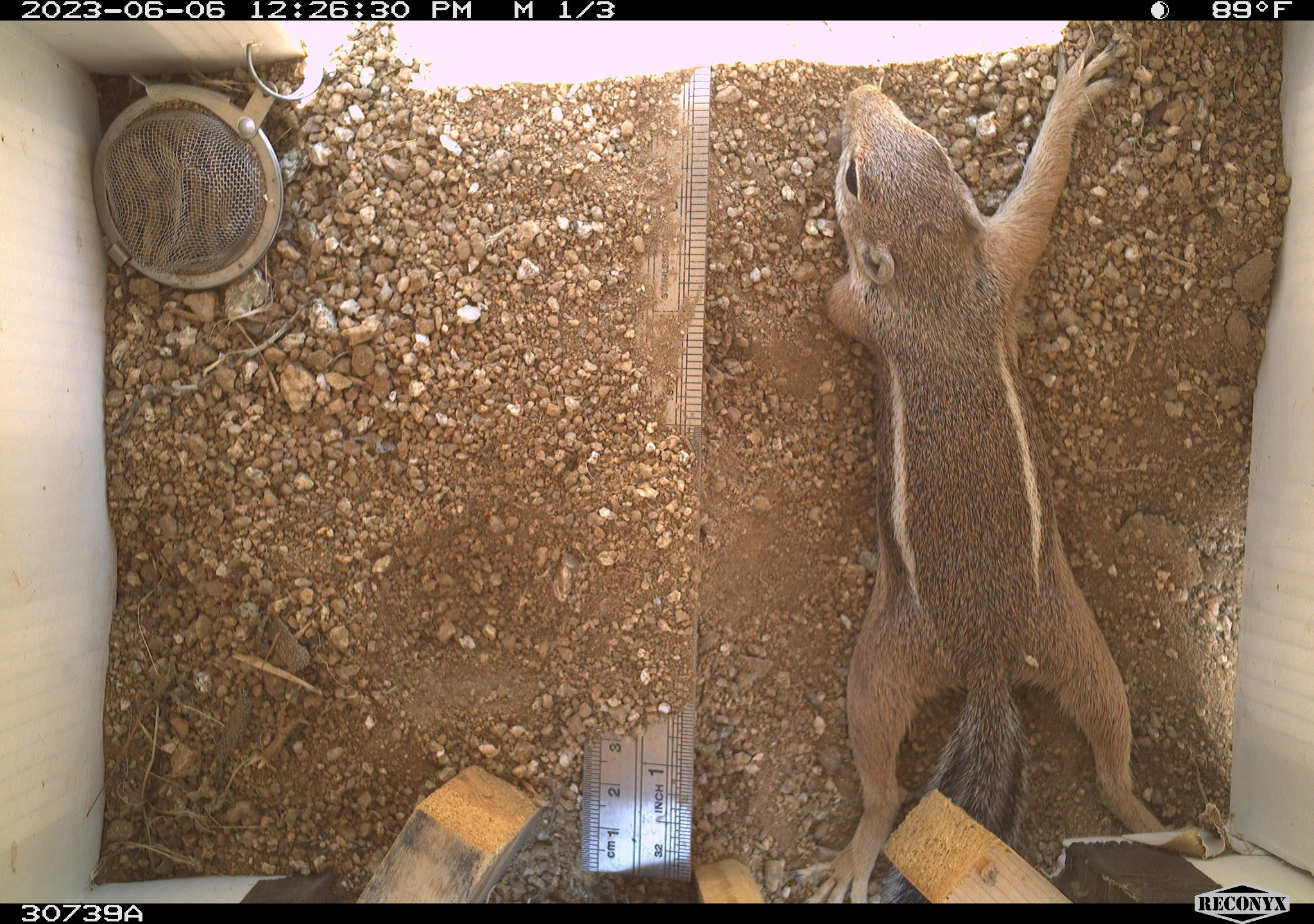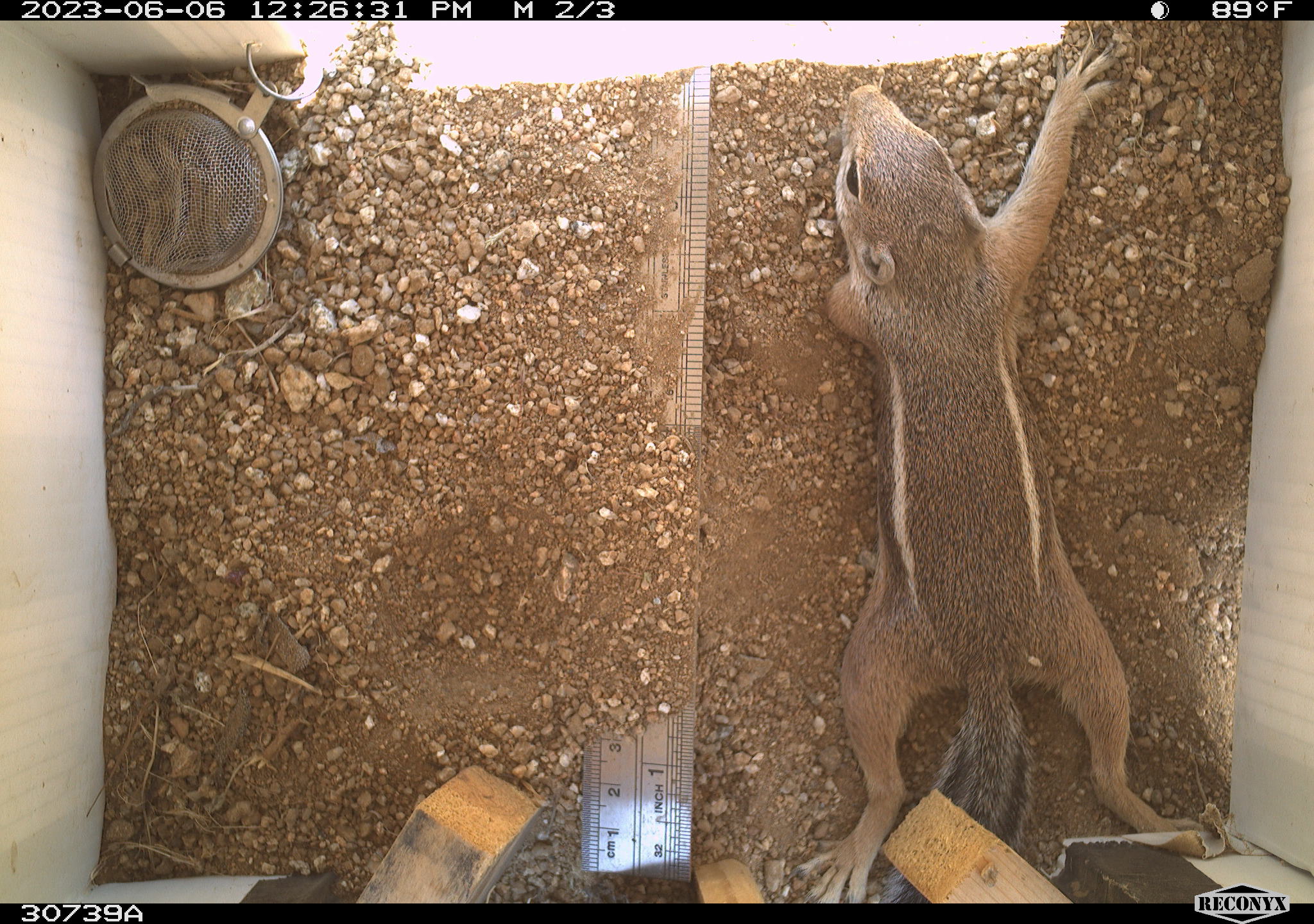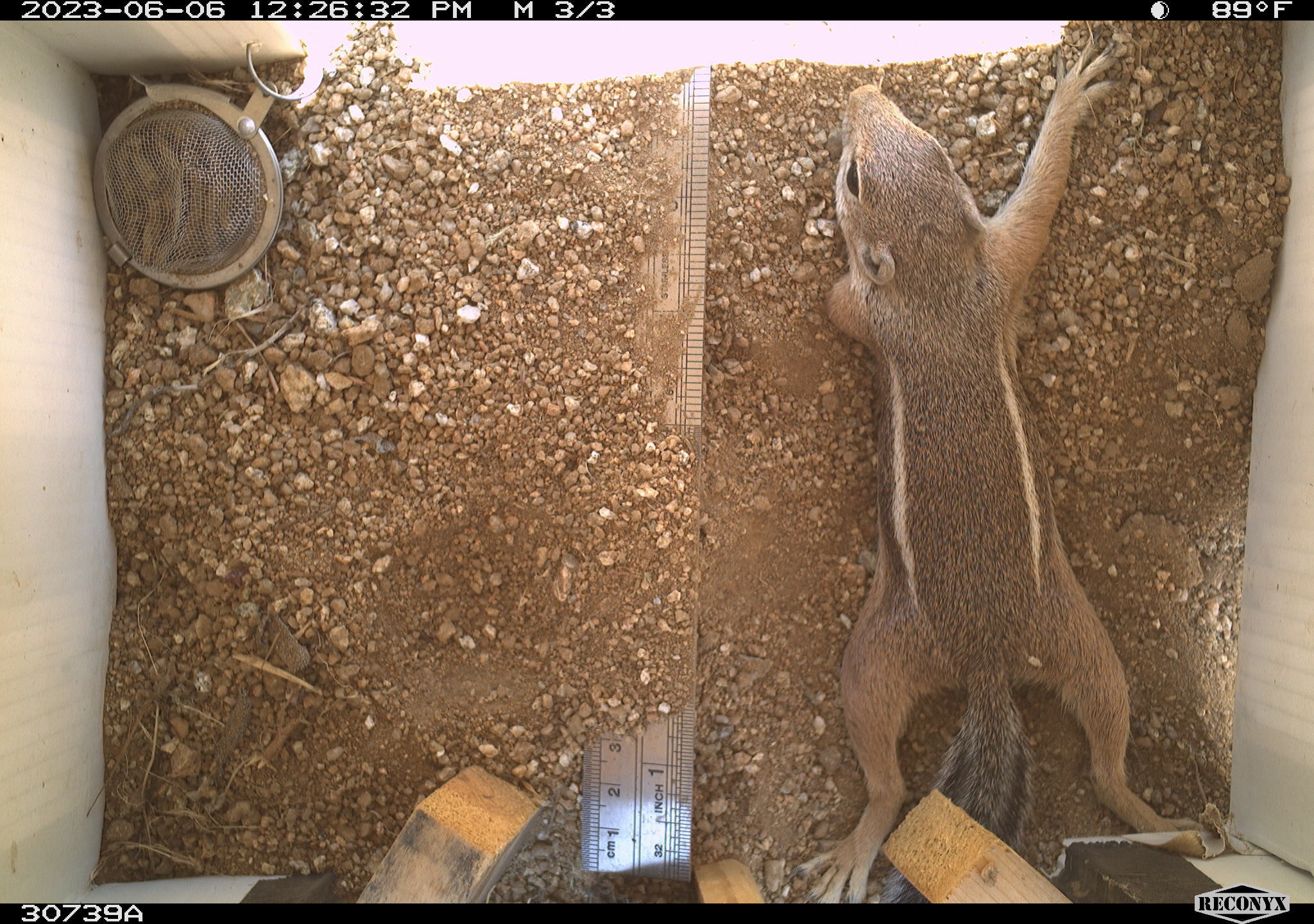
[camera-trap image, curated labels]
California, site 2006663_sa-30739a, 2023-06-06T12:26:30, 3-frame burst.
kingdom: Animalia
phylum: Chordata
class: Mammalia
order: Rodentia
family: Sciuridae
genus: Ammospermophilus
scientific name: Ammospermophilus leucurus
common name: white-tailed antelope squirrel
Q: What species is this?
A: White-tailed antelope squirrel (Ammospermophilus leucurus).